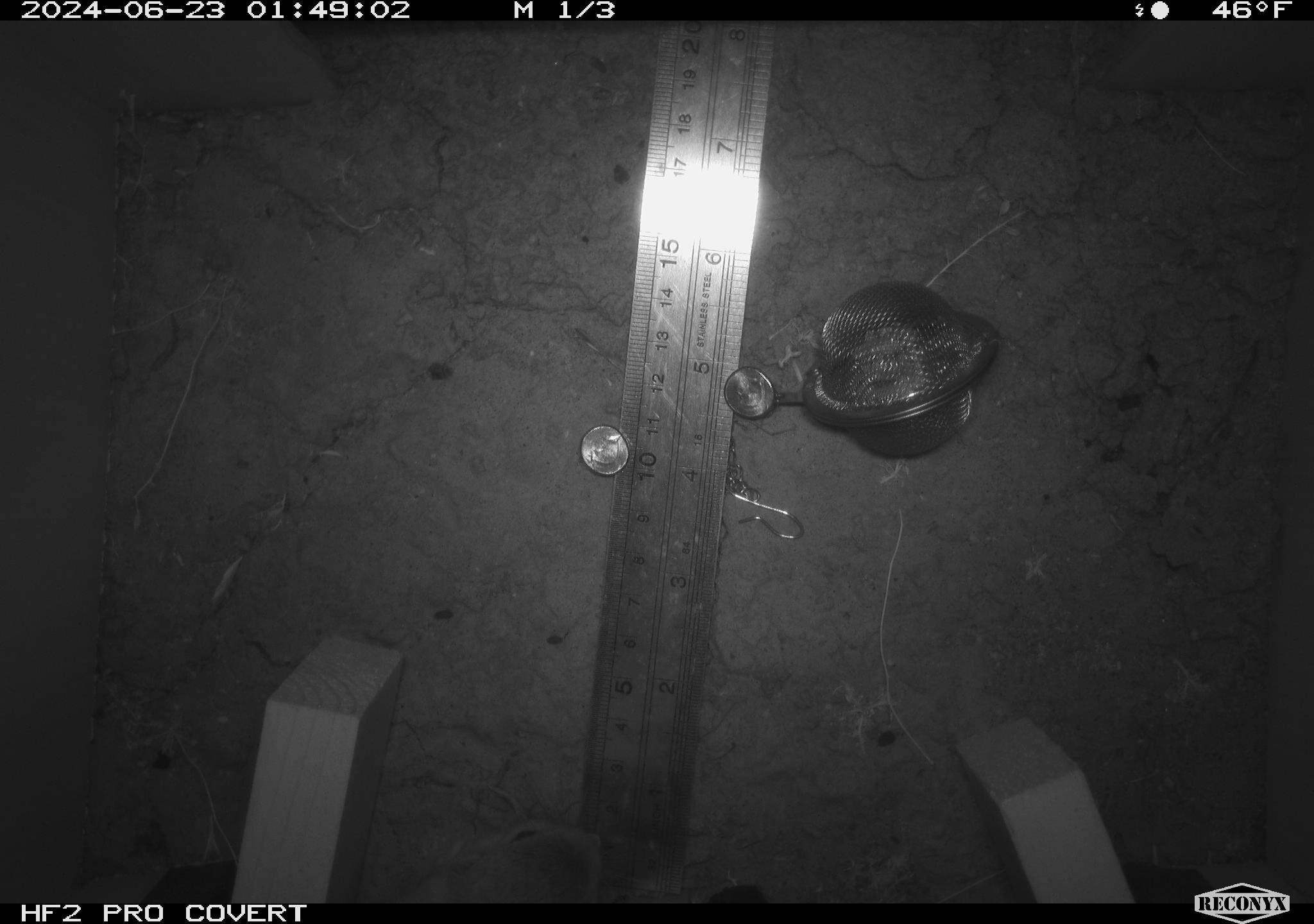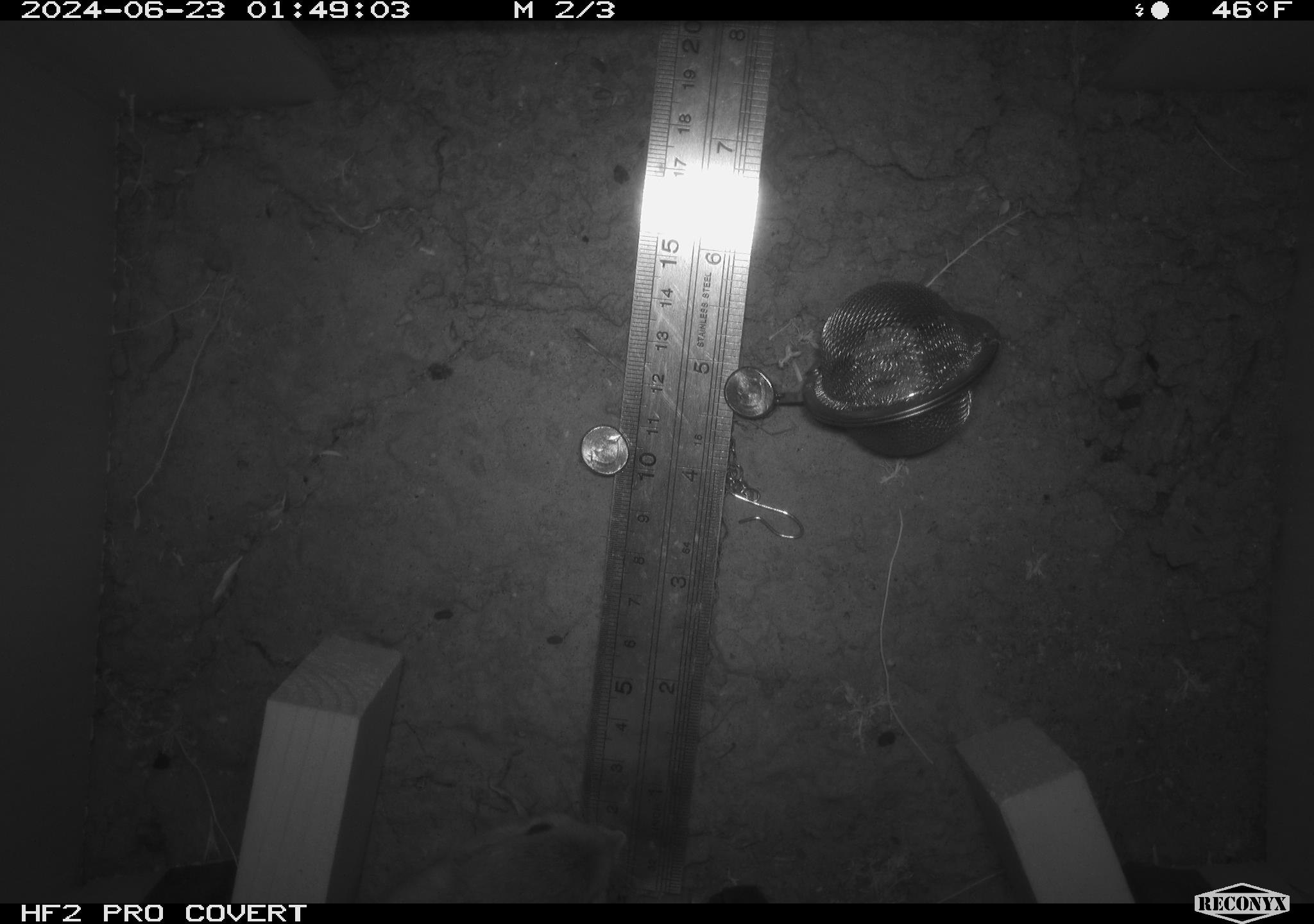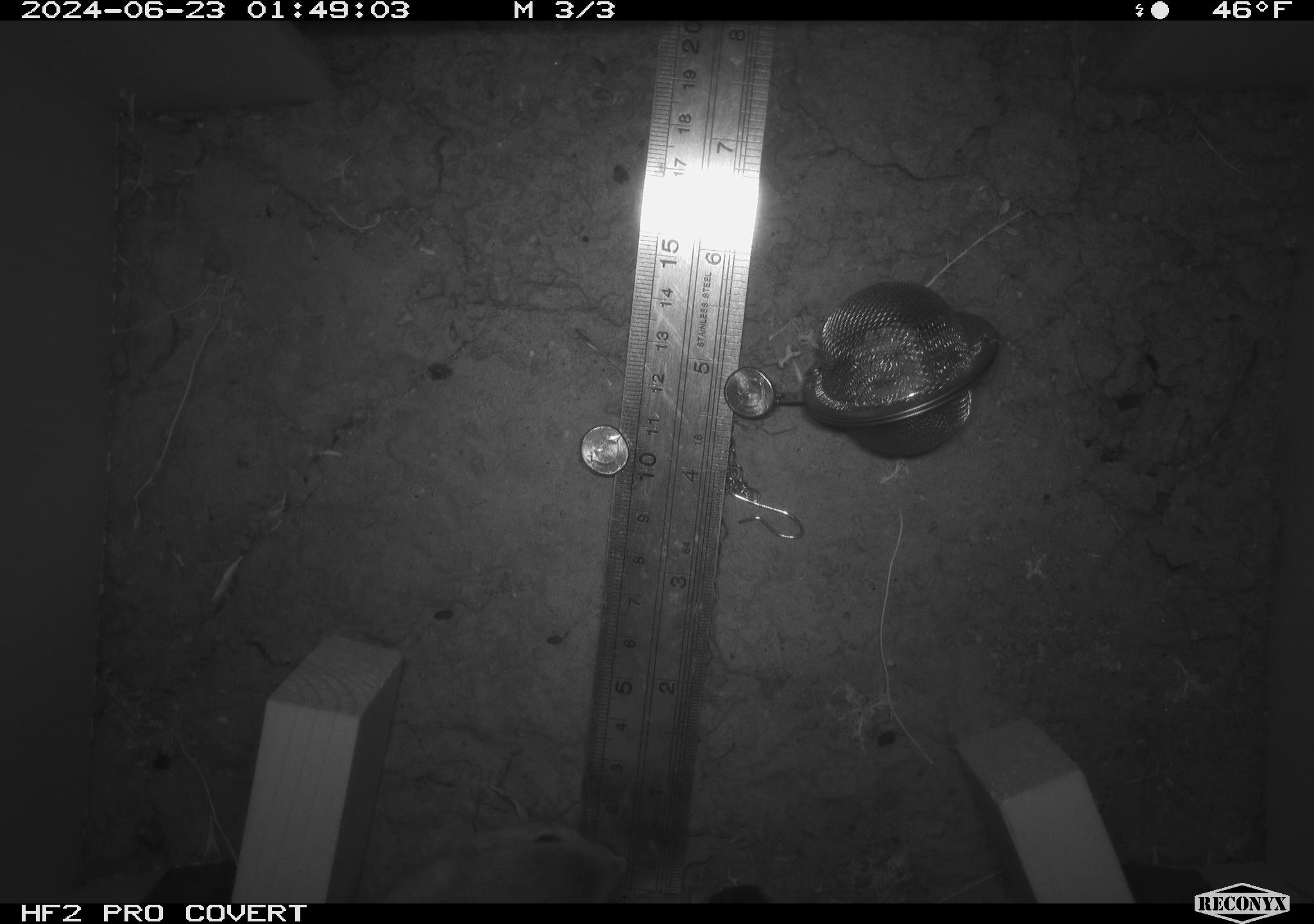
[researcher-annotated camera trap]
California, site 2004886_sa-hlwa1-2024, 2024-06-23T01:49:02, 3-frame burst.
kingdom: Animalia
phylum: Chordata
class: Mammalia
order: Rodentia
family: Heteromyidae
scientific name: Heteromyidae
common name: kangaroo rats and pocket mice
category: heteromyidae family